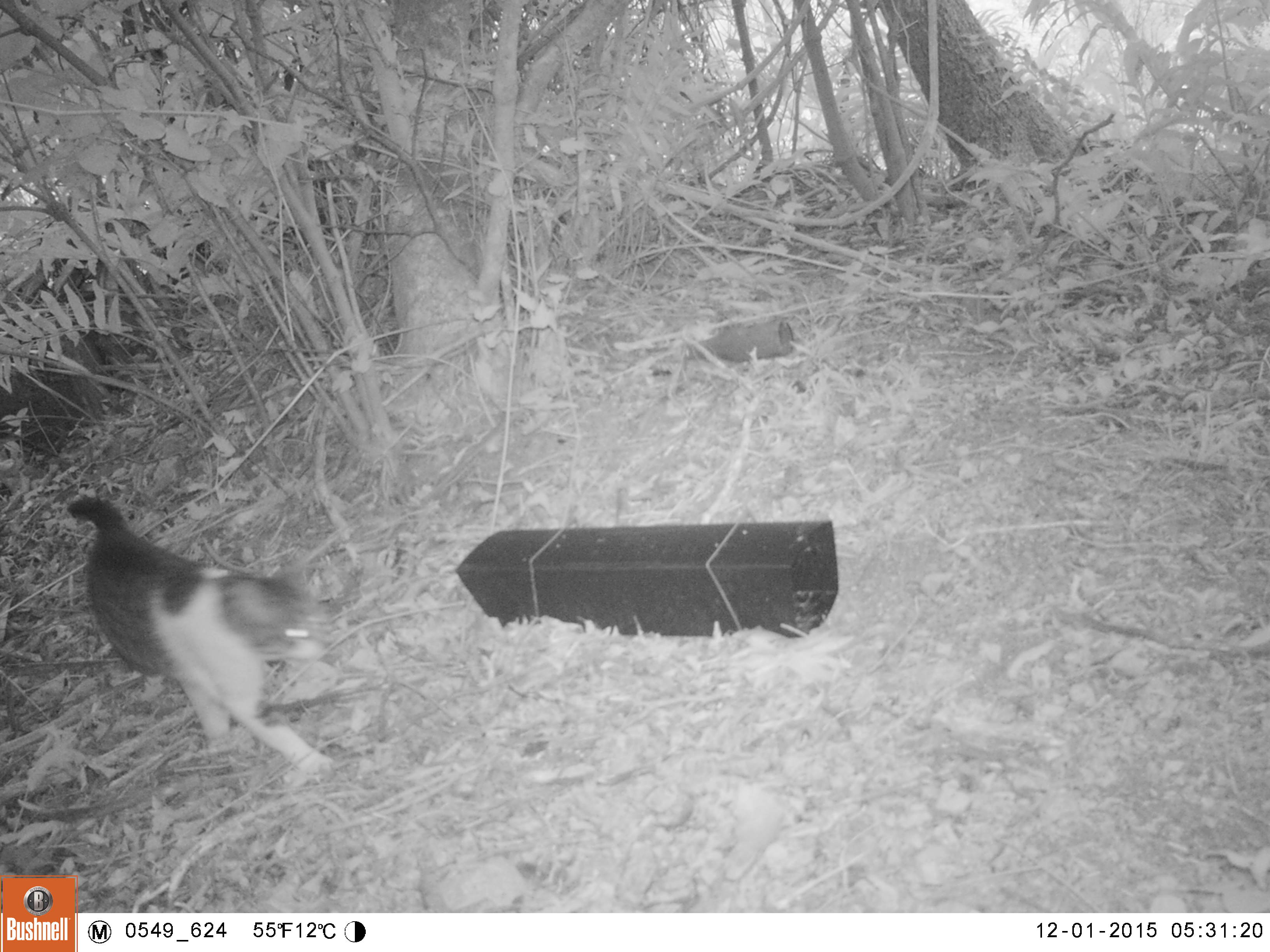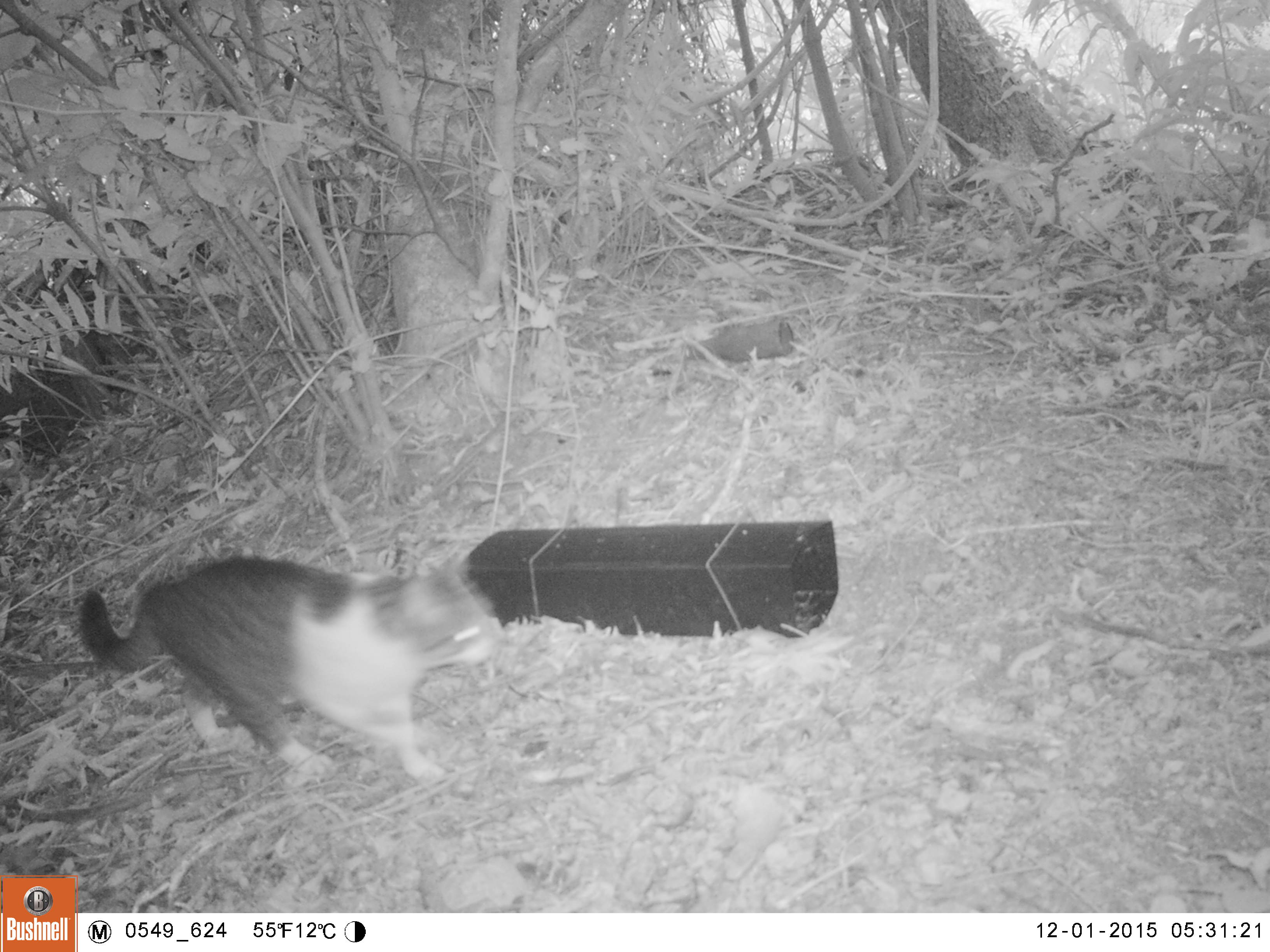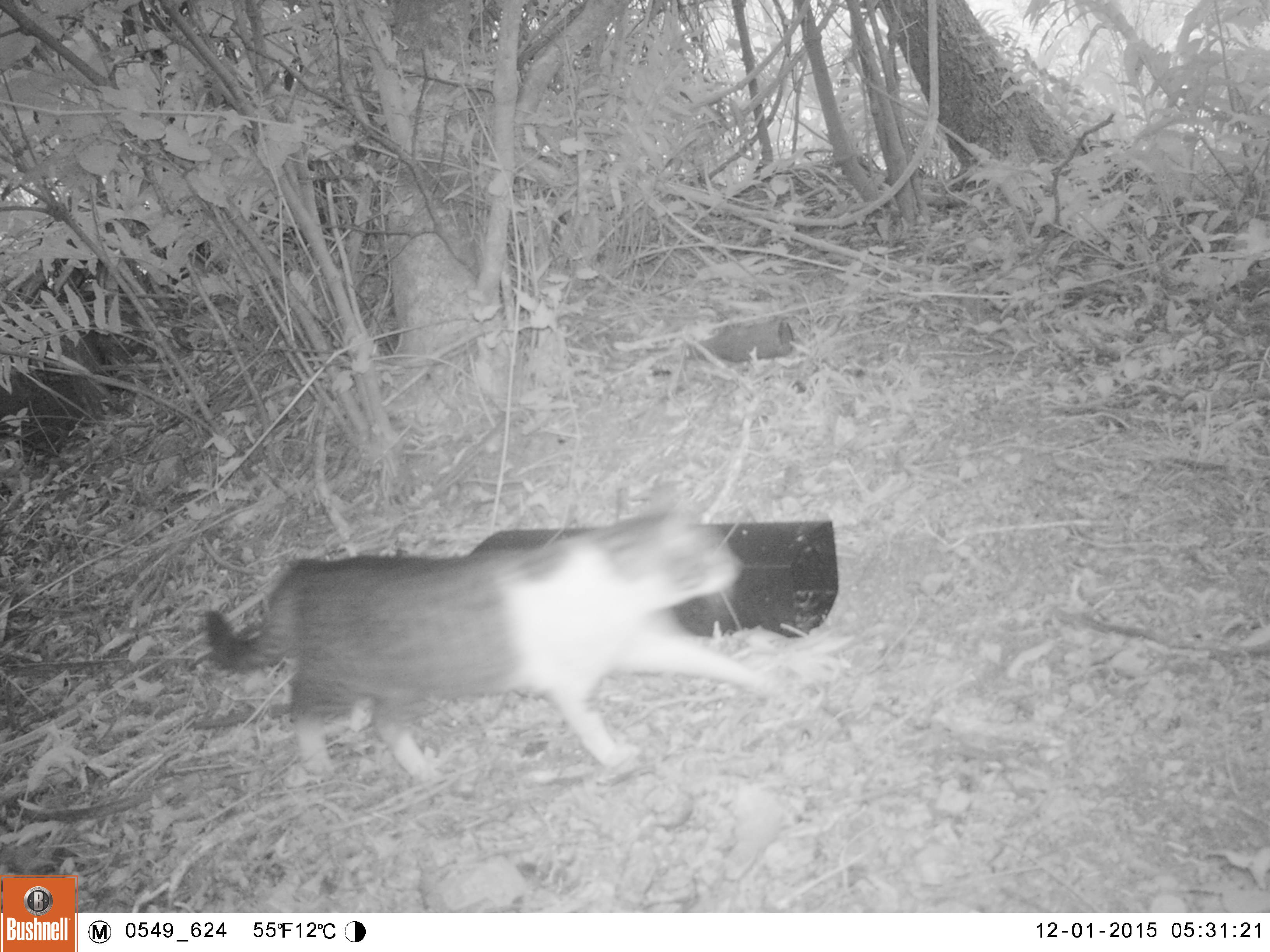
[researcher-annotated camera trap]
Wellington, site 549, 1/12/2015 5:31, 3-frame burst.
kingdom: Animalia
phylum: Chordata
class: Mammalia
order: Carnivora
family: Felidae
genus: Felis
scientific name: Felis catus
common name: cat